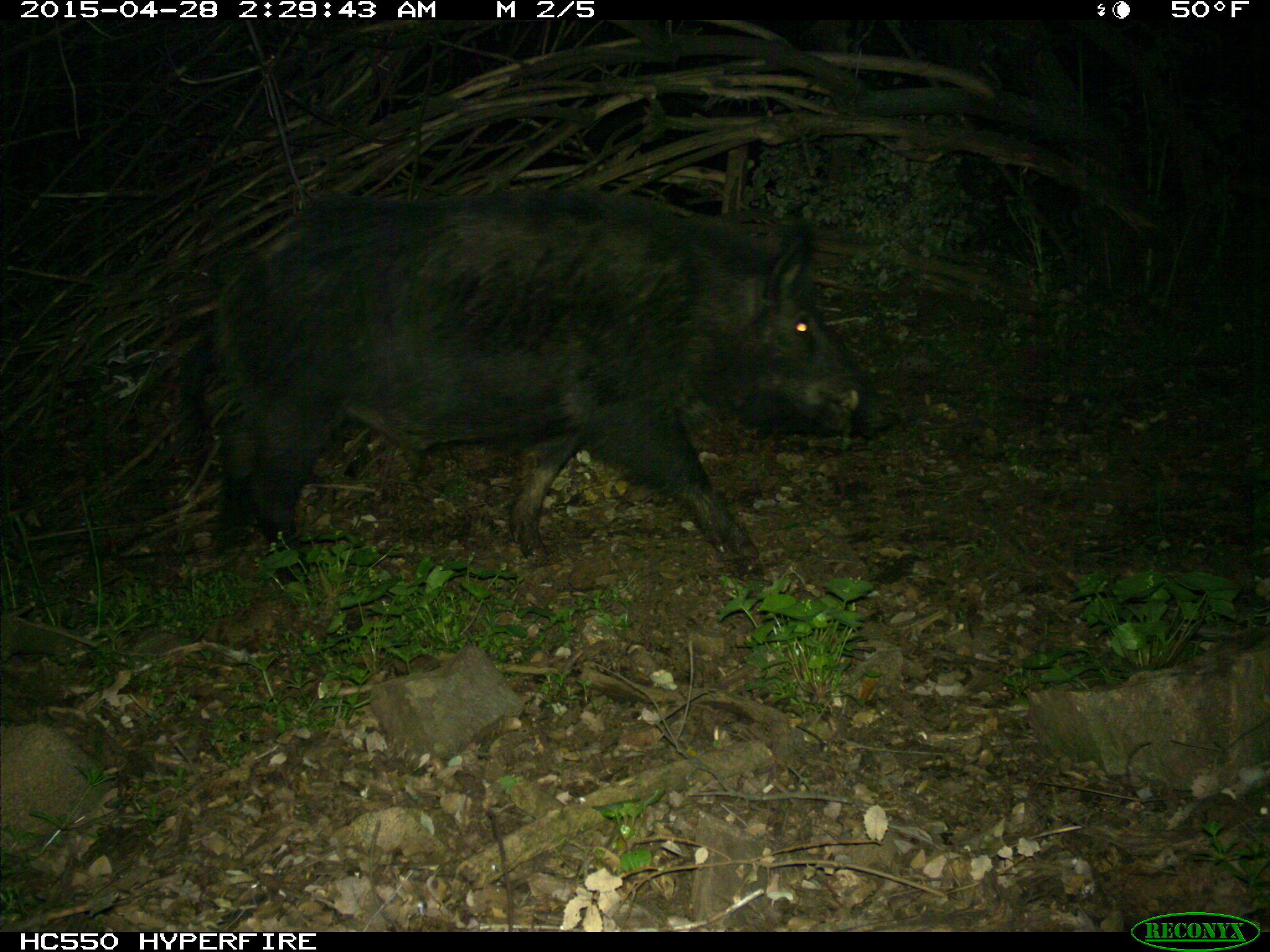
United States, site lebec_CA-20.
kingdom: Animalia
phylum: Chordata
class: Mammalia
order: Artiodactyla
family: Suidae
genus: Sus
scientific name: Sus scrofa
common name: wild boar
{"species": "Sus scrofa (wild boar)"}